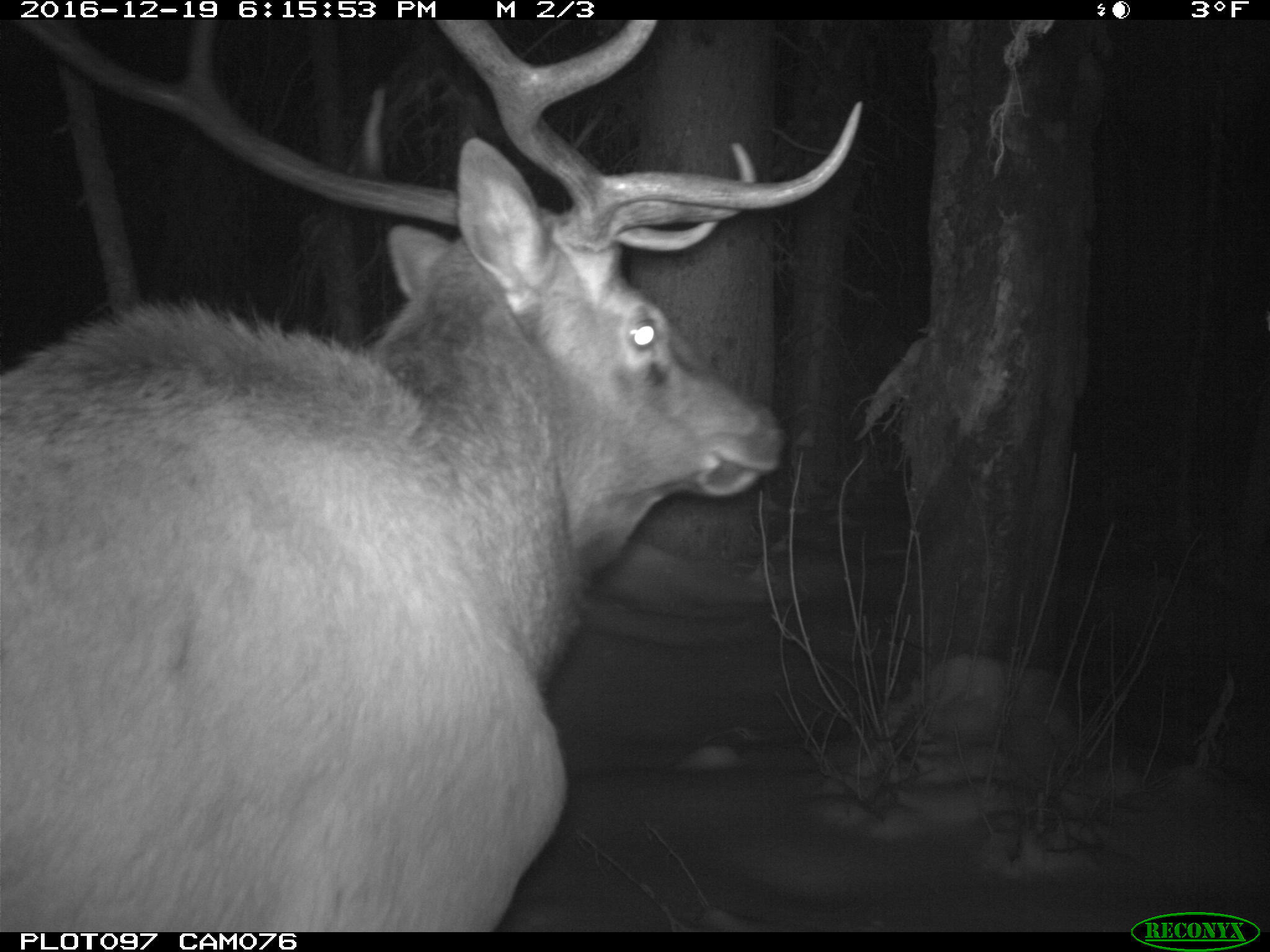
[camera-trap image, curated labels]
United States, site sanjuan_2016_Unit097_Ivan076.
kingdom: Animalia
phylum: Chordata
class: Mammalia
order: Artiodactyla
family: Cervidae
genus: Cervus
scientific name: Cervus elaphus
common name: red deer